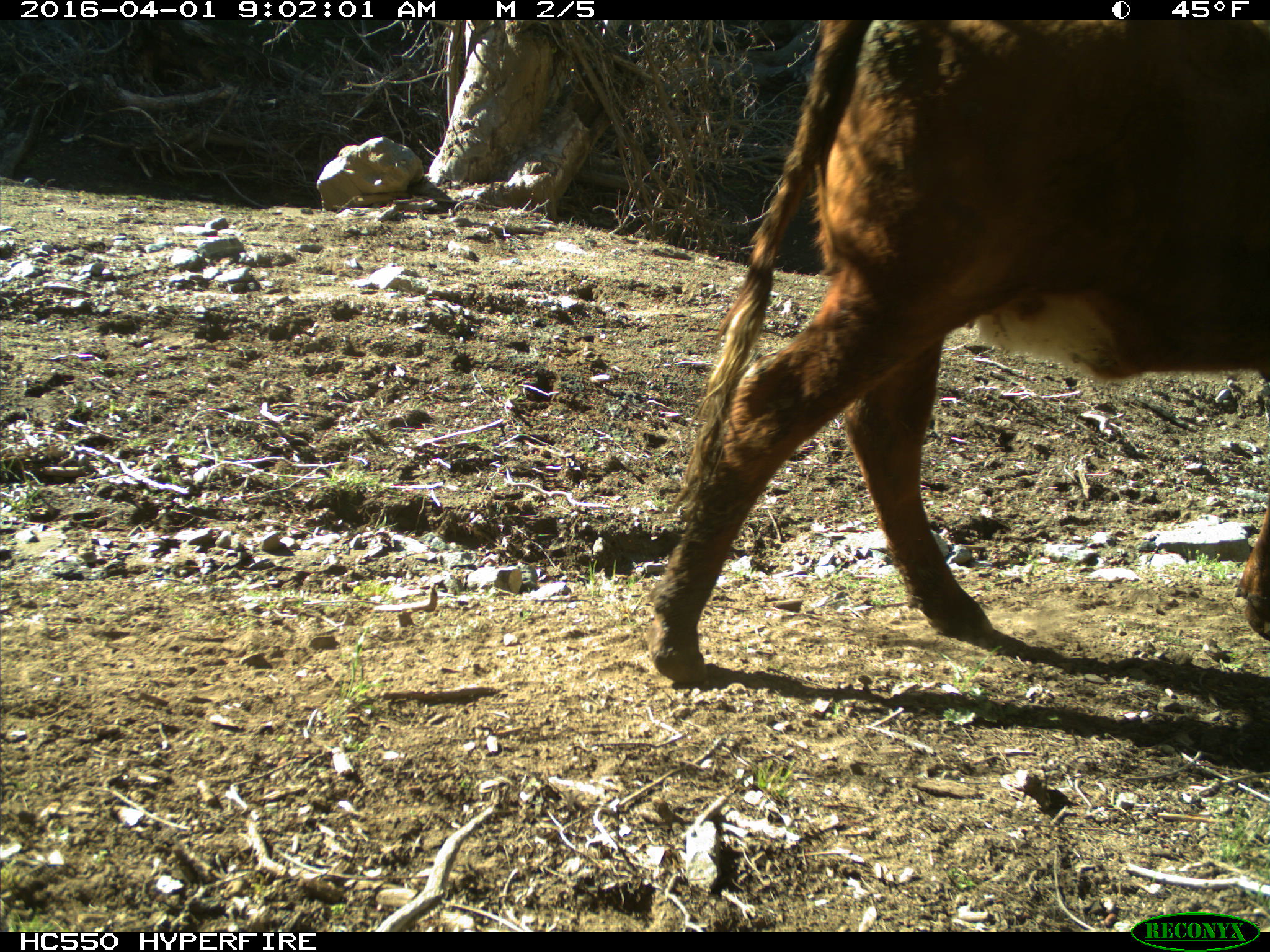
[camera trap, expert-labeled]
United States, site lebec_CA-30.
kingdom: Animalia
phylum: Chordata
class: Mammalia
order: Artiodactyla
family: Bovidae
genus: Bos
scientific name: Bos taurus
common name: domestic cow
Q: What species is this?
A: Bos taurus (domestic cow).